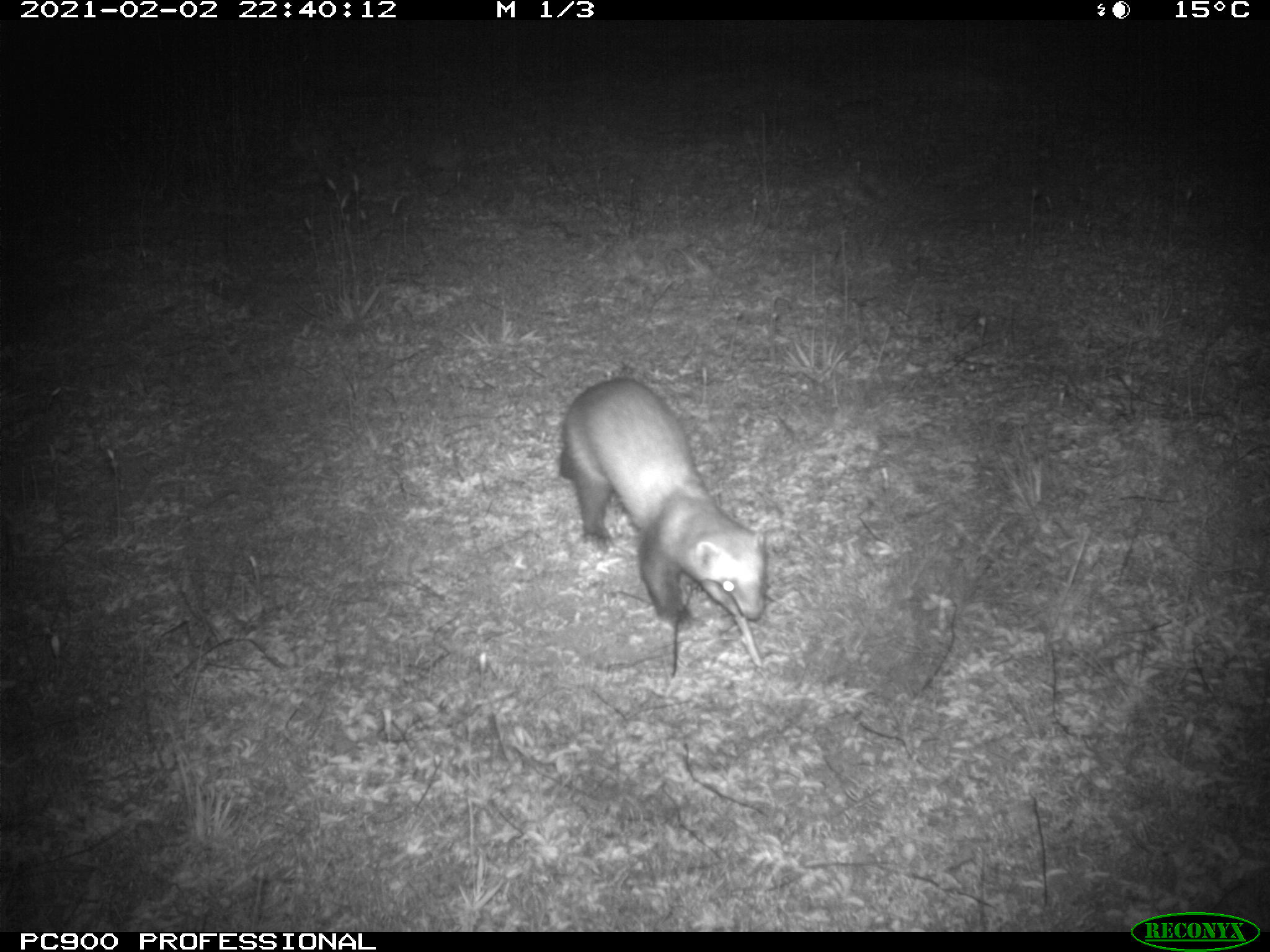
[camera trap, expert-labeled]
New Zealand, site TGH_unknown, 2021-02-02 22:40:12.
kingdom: Animalia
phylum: Chordata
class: Mammalia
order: Carnivora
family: Mustelidae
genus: Mustela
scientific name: Mustela furo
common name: ferret